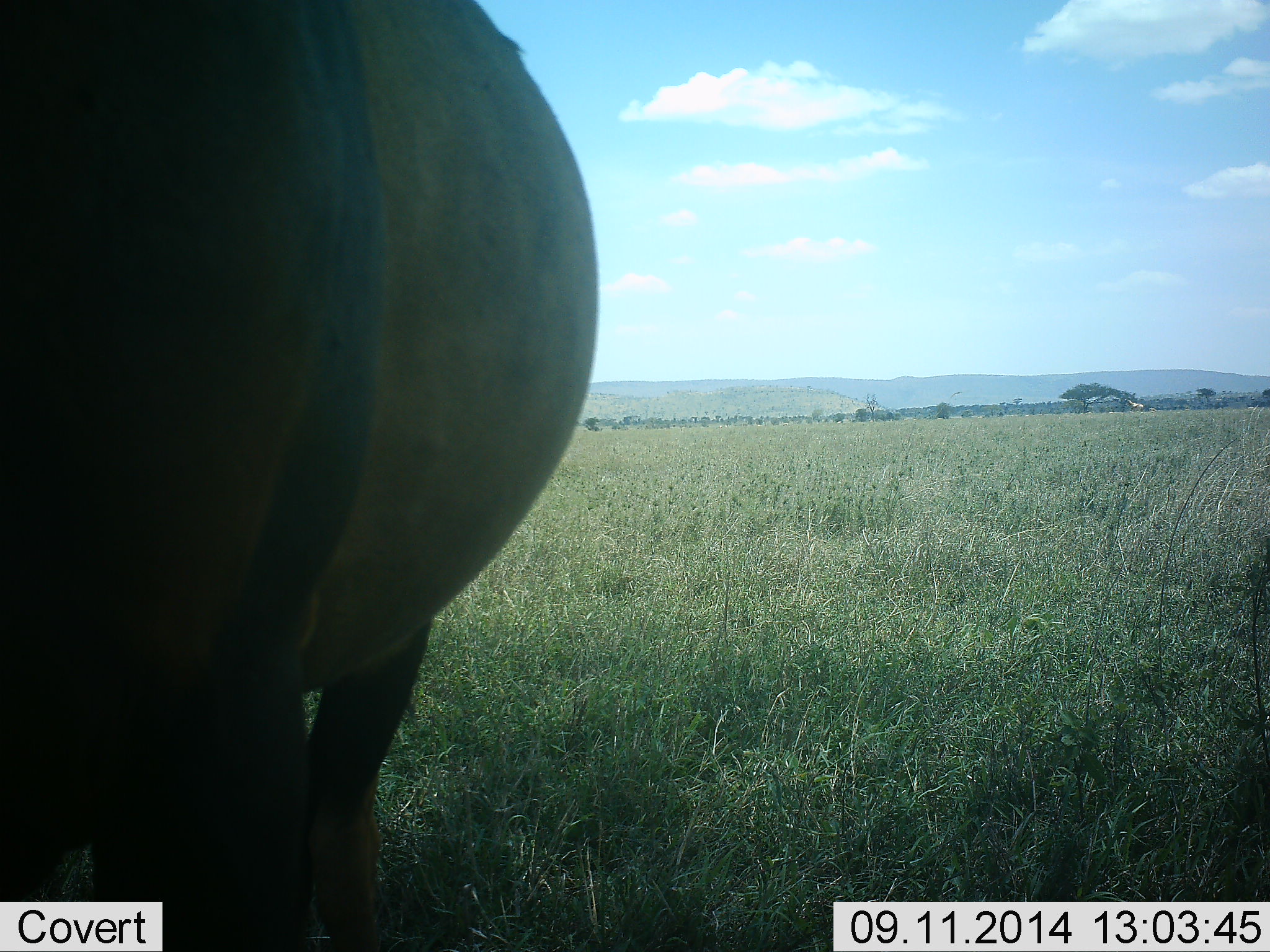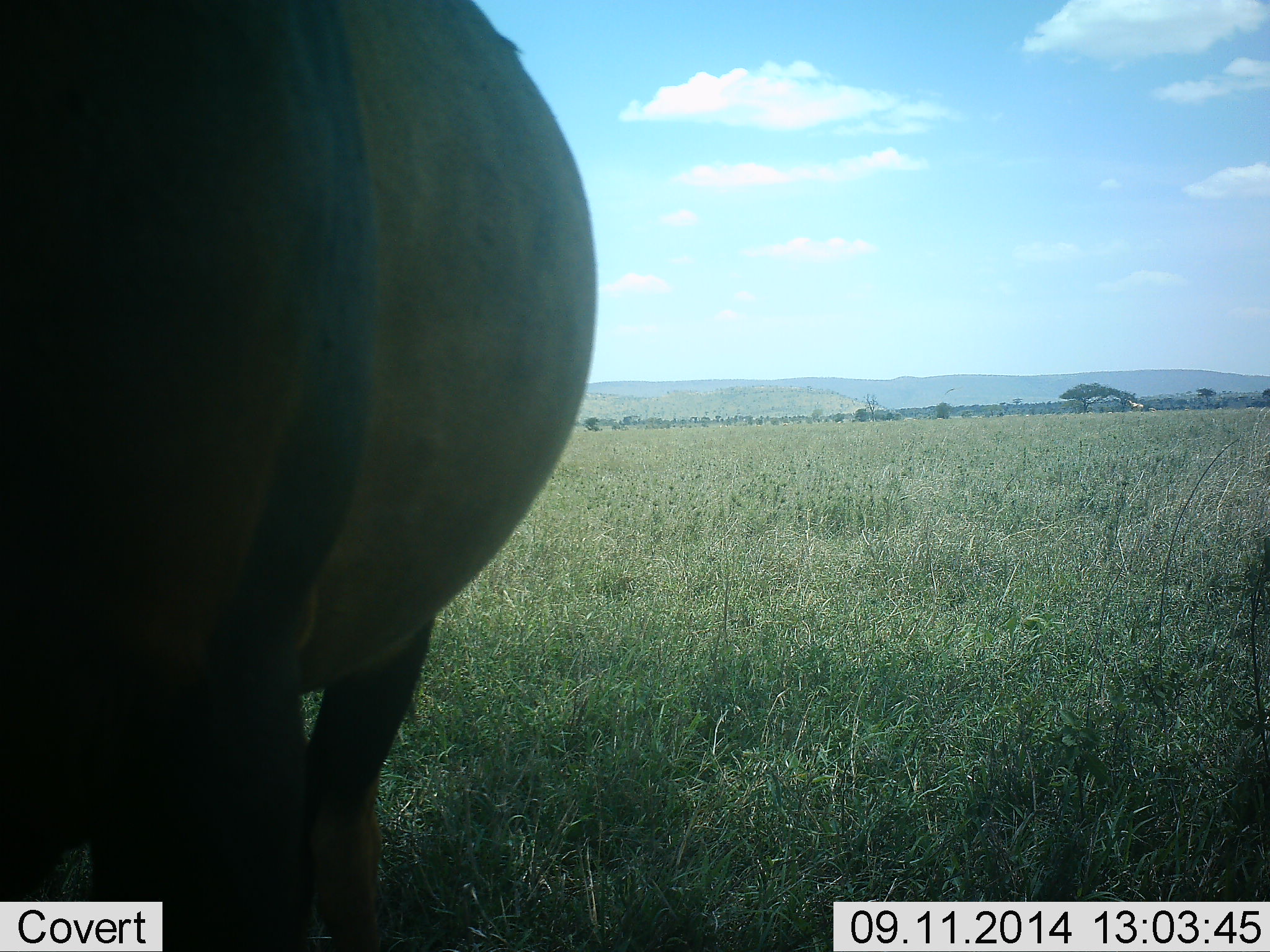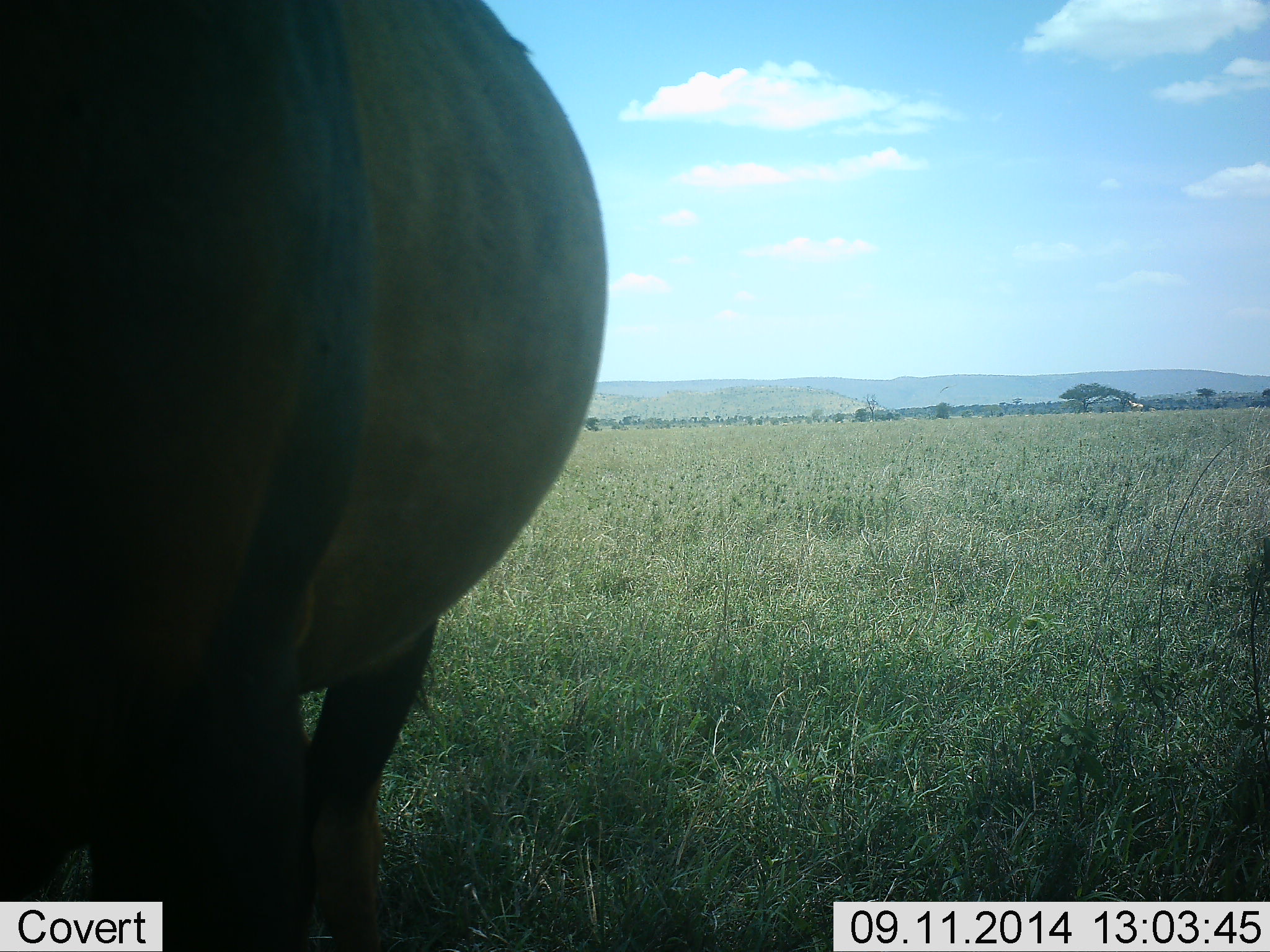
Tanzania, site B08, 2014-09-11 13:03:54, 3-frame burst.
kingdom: Animalia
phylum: Chordata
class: Mammalia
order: Artiodactyla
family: Bovidae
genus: Connochaetes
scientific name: Connochaetes taurinus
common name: blue wildebeest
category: wildebeest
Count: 1.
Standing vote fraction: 100%.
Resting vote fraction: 0%.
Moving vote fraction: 0%.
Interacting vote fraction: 0%.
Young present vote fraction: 0%.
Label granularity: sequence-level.